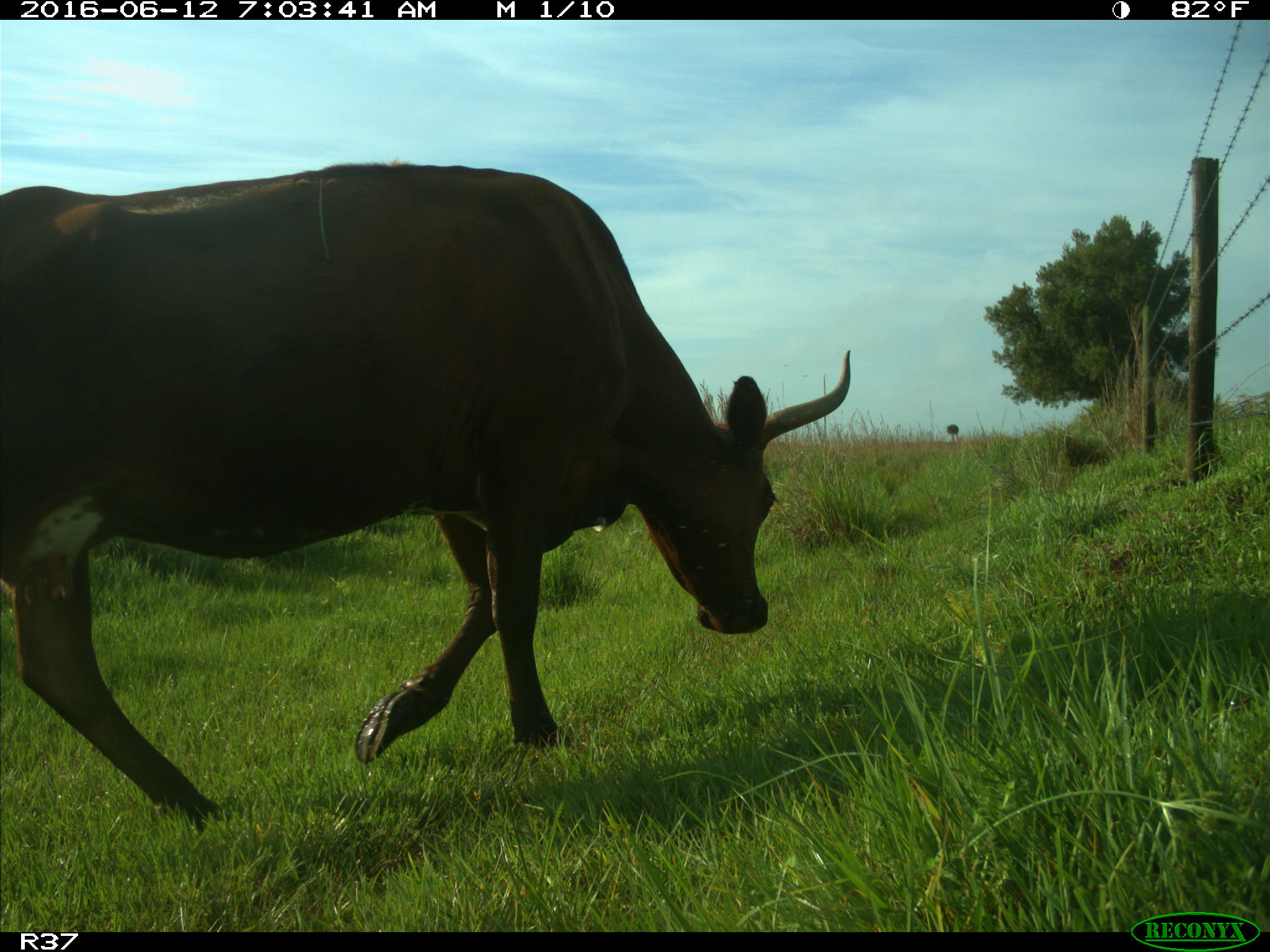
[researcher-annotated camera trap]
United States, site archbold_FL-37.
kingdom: Animalia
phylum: Chordata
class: Mammalia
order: Artiodactyla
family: Bovidae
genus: Bos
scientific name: Bos taurus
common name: domestic cow